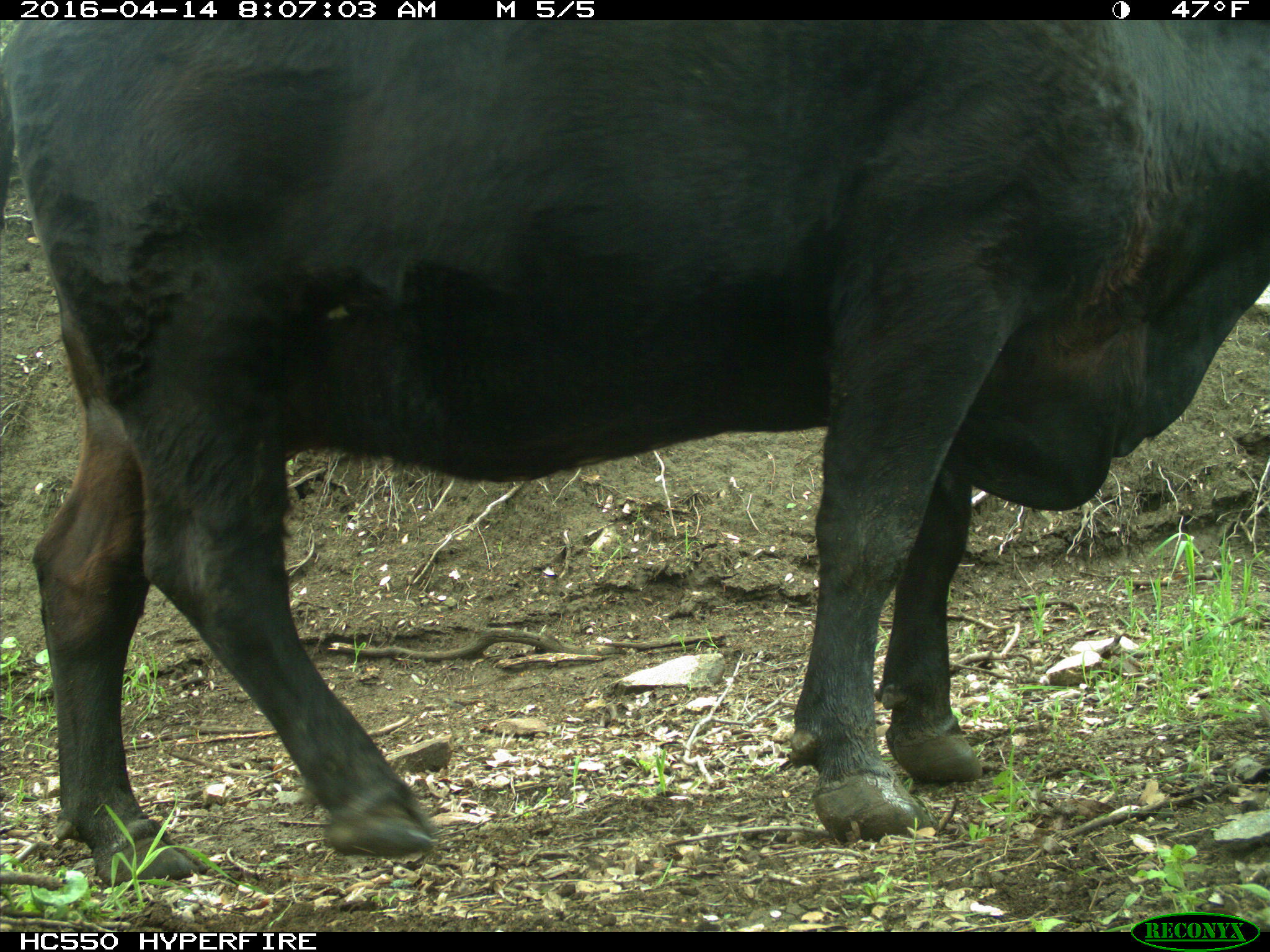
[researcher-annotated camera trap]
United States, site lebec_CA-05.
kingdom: Animalia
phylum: Chordata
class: Mammalia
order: Artiodactyla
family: Bovidae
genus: Bos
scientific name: Bos taurus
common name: domestic cow